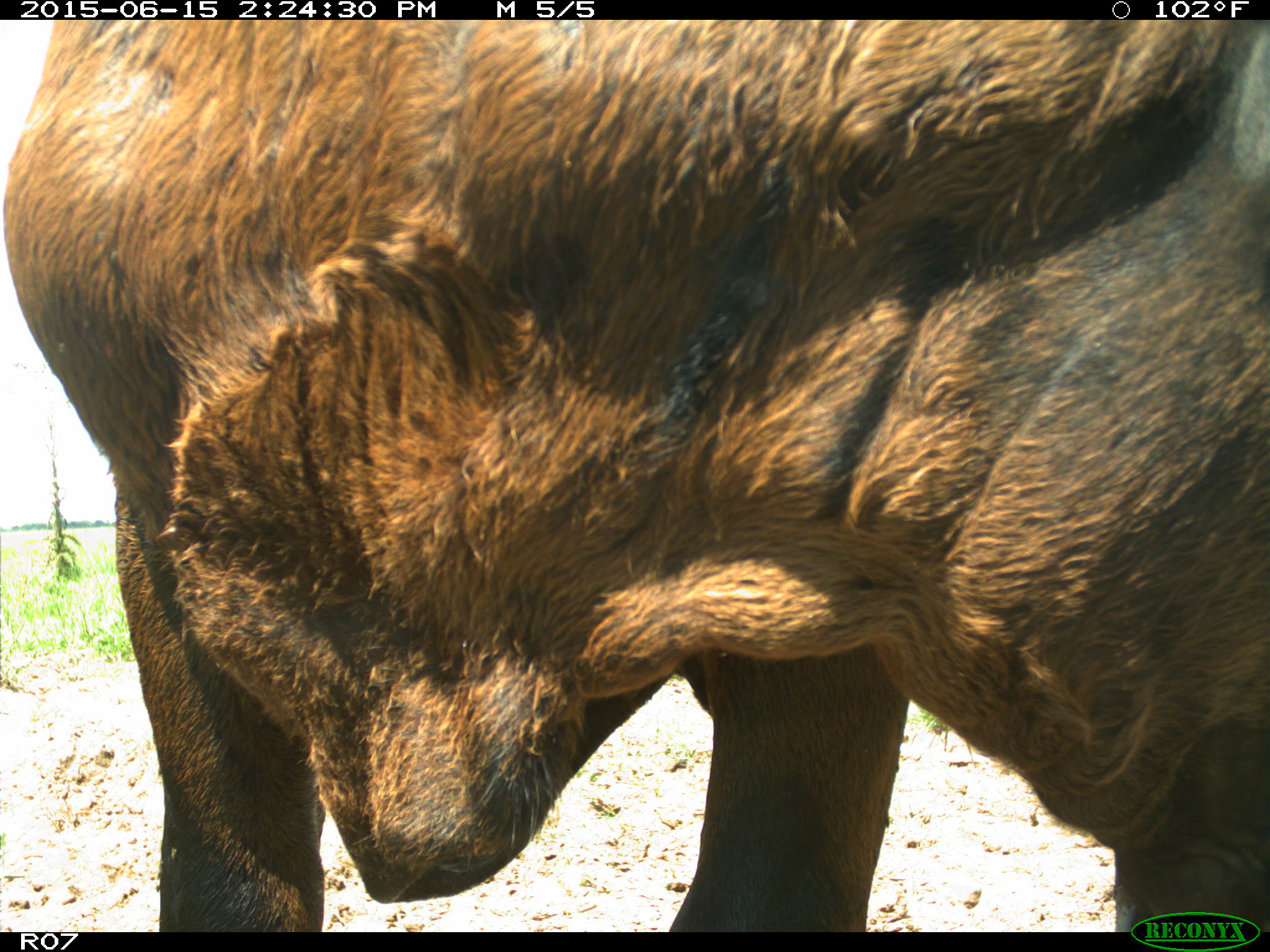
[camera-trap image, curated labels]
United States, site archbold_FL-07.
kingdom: Animalia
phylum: Chordata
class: Mammalia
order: Artiodactyla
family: Bovidae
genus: Bos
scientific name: Bos taurus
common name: domestic cow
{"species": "Bos taurus (domestic cow)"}